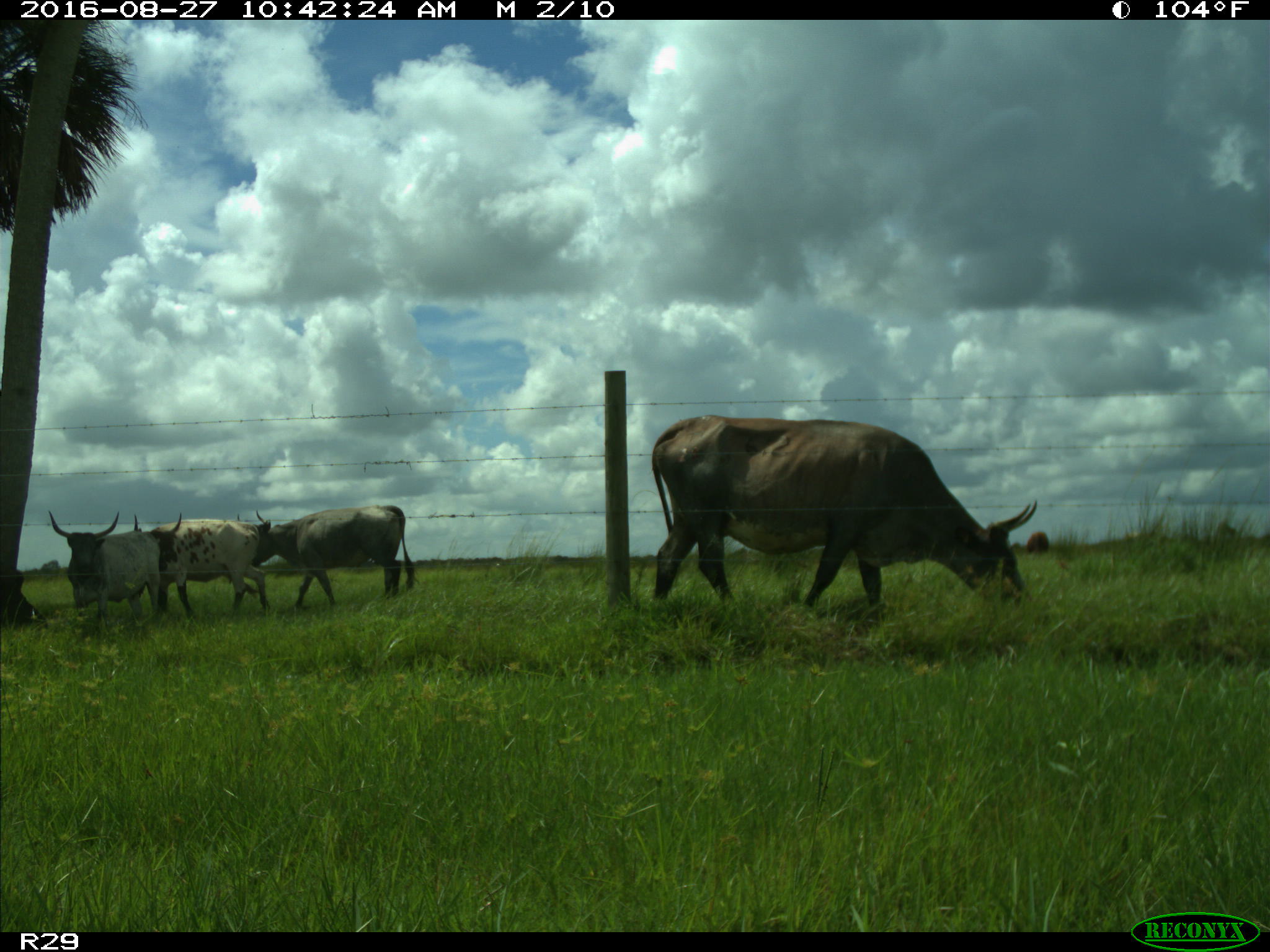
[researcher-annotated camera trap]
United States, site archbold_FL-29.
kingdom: Animalia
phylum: Chordata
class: Mammalia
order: Artiodactyla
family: Bovidae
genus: Bos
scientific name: Bos taurus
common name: domestic cow